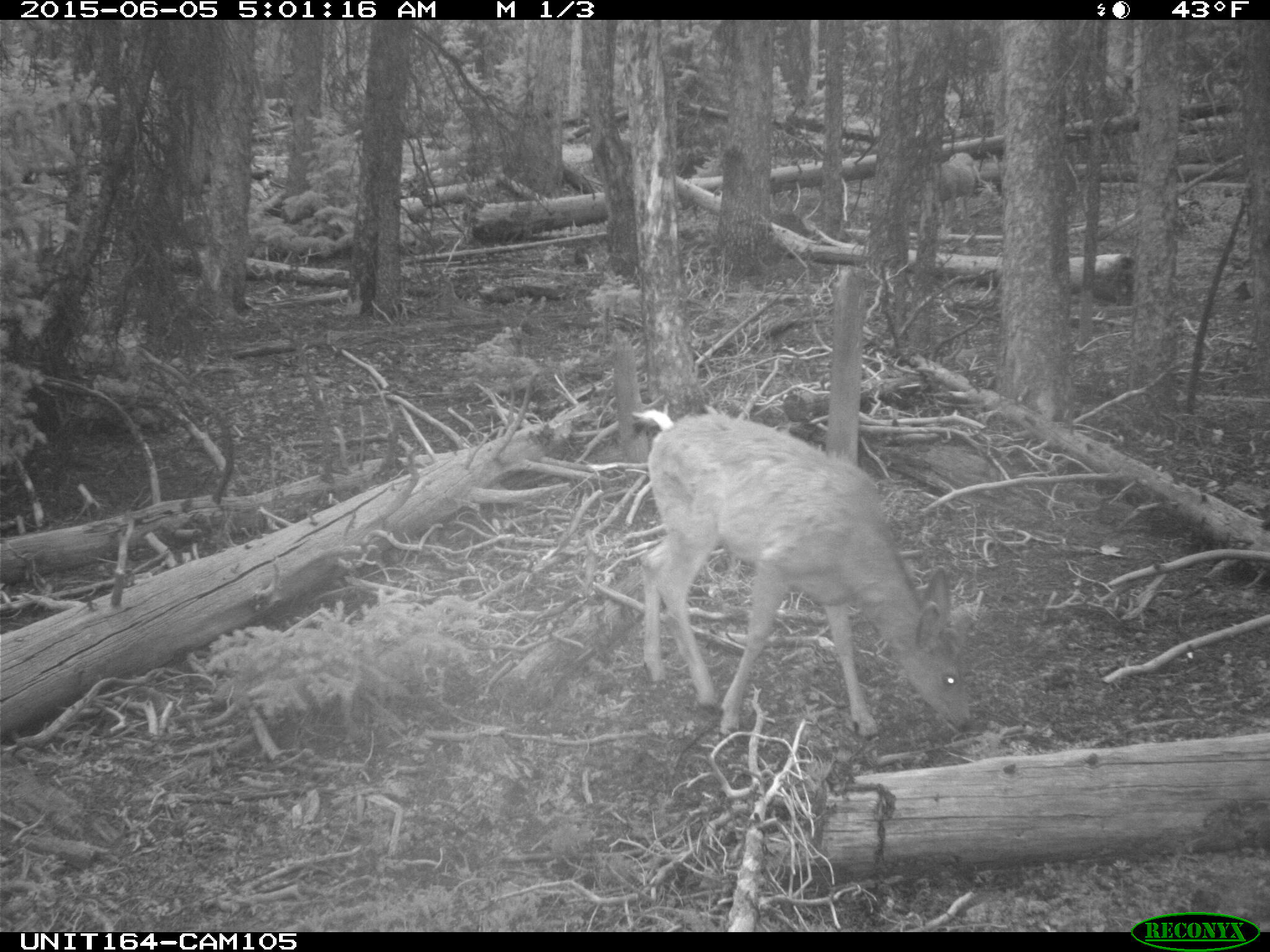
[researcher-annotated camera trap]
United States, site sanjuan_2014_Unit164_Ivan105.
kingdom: Animalia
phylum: Chordata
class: Mammalia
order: Artiodactyla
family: Cervidae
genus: Odocoileus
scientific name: Odocoileus hemionus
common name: mule deer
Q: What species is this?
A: Odocoileus hemionus (mule deer).